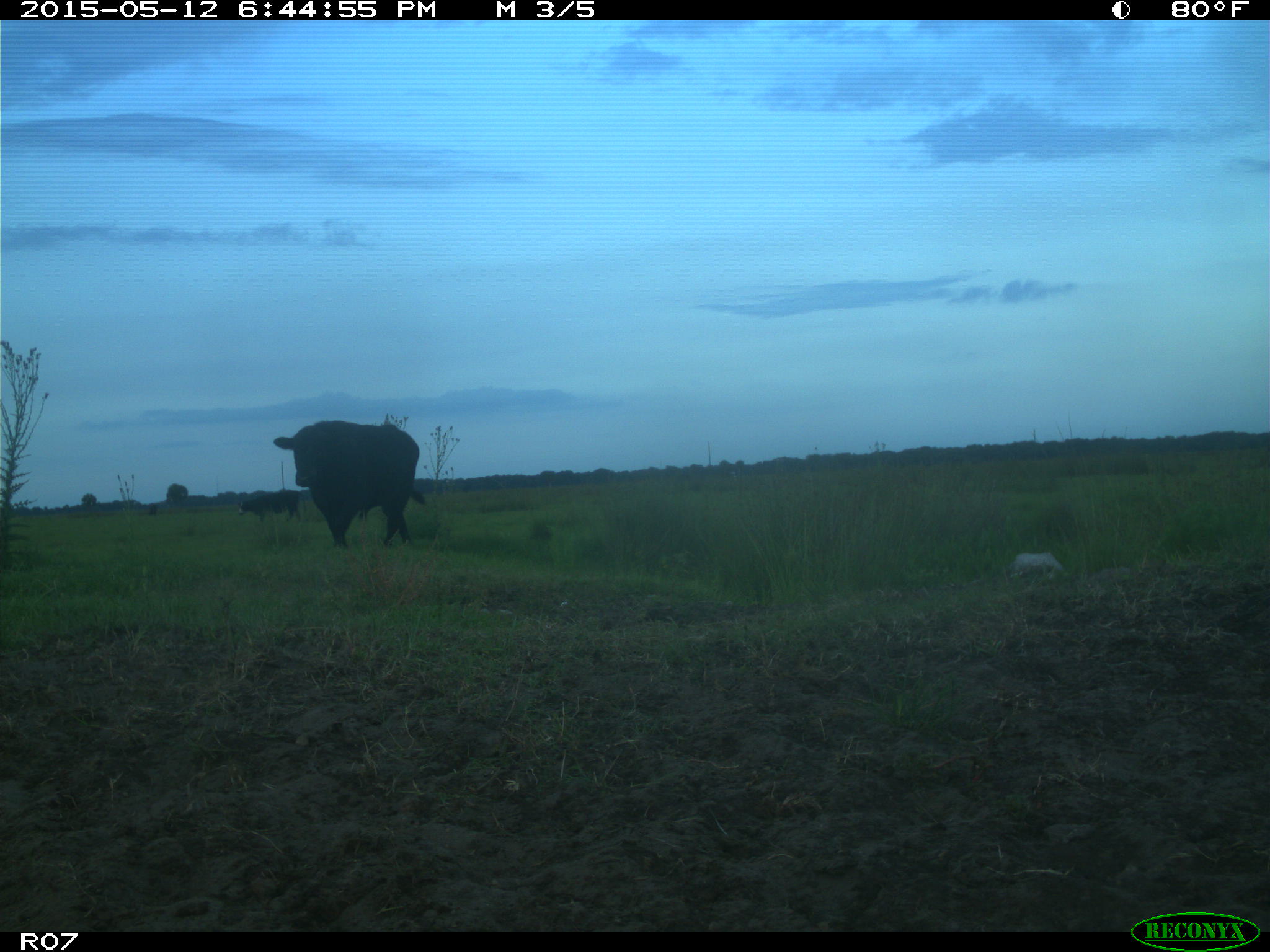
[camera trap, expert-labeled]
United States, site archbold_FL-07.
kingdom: Animalia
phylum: Chordata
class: Mammalia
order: Artiodactyla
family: Bovidae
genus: Bos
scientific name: Bos taurus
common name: domestic cow